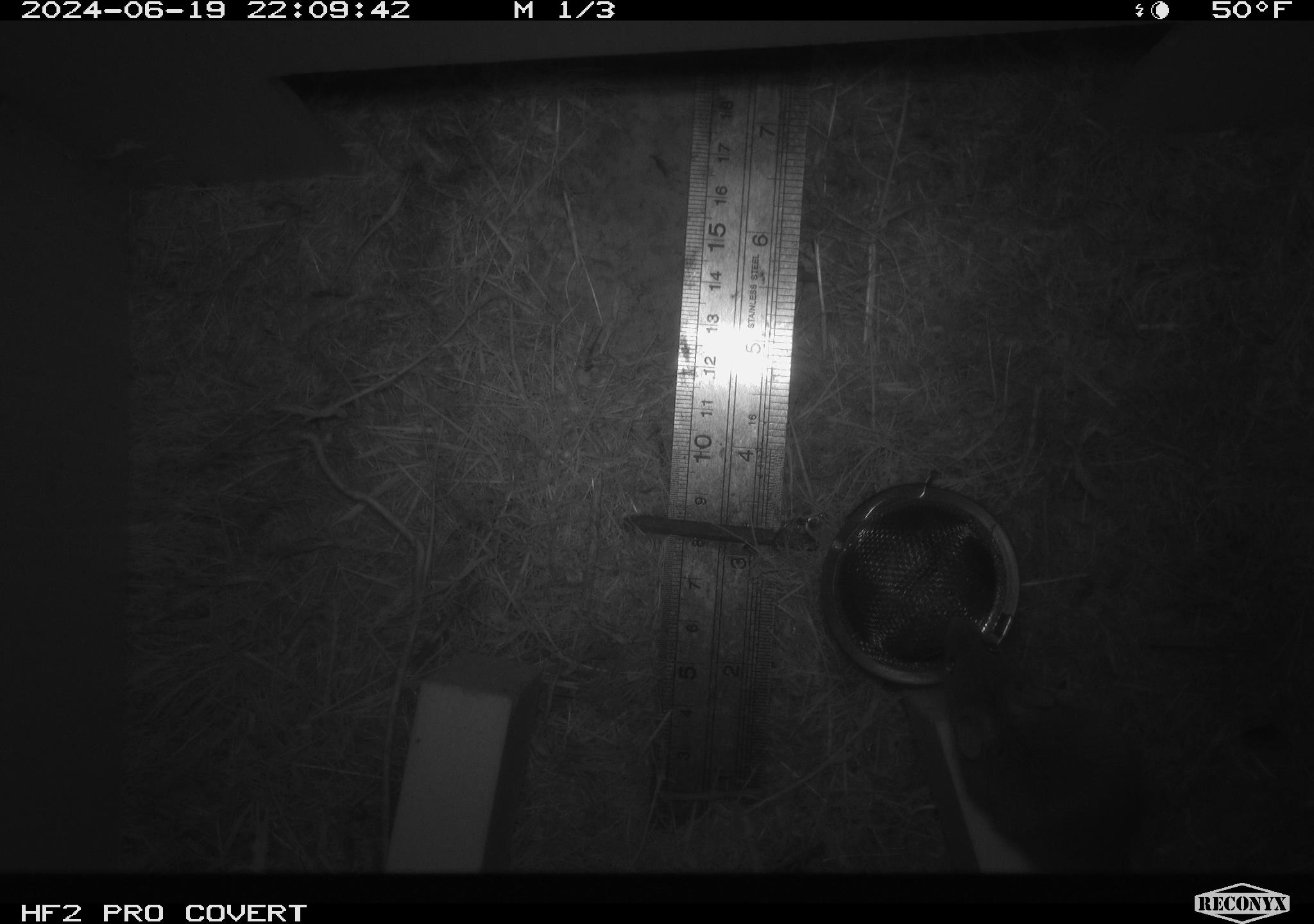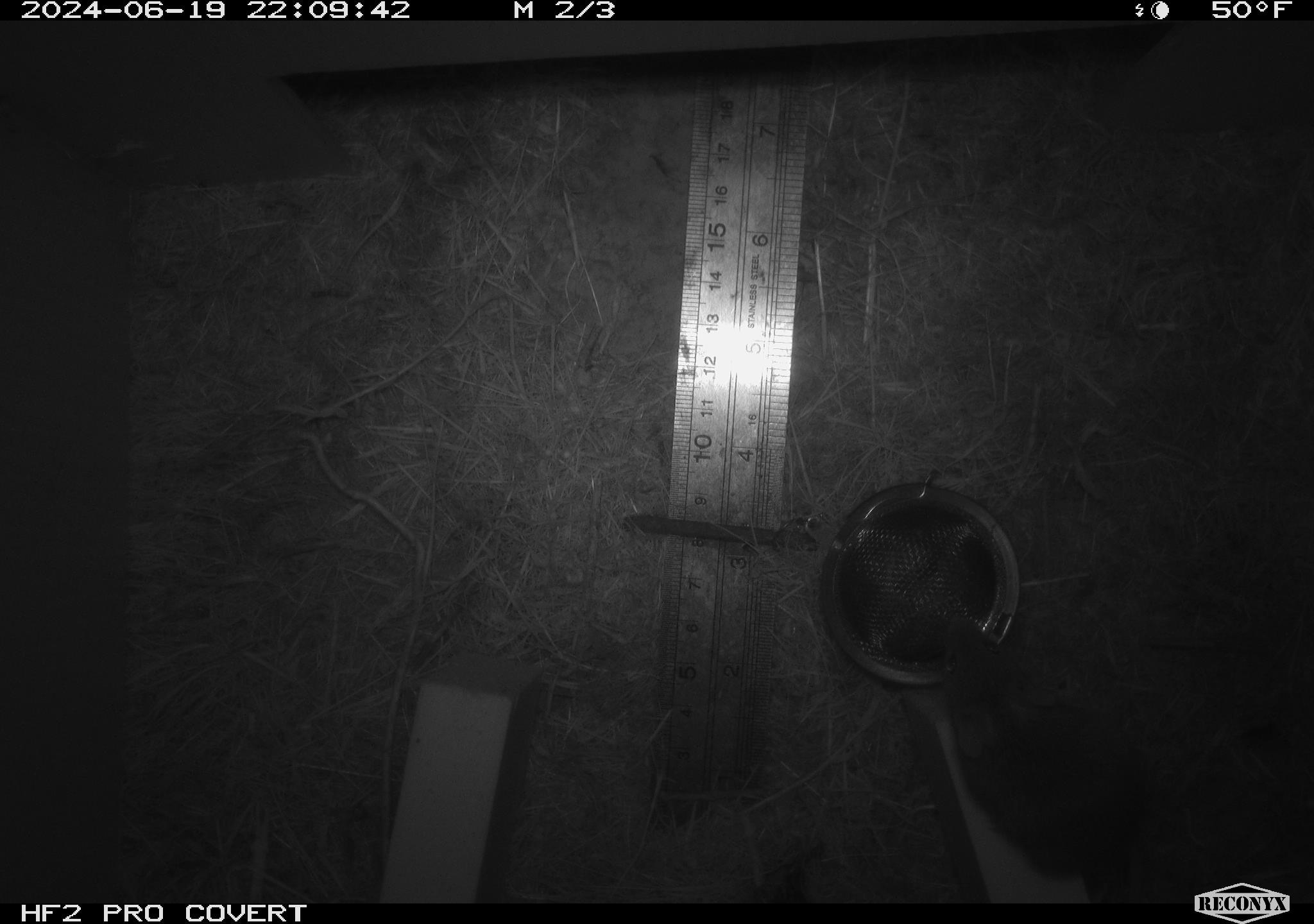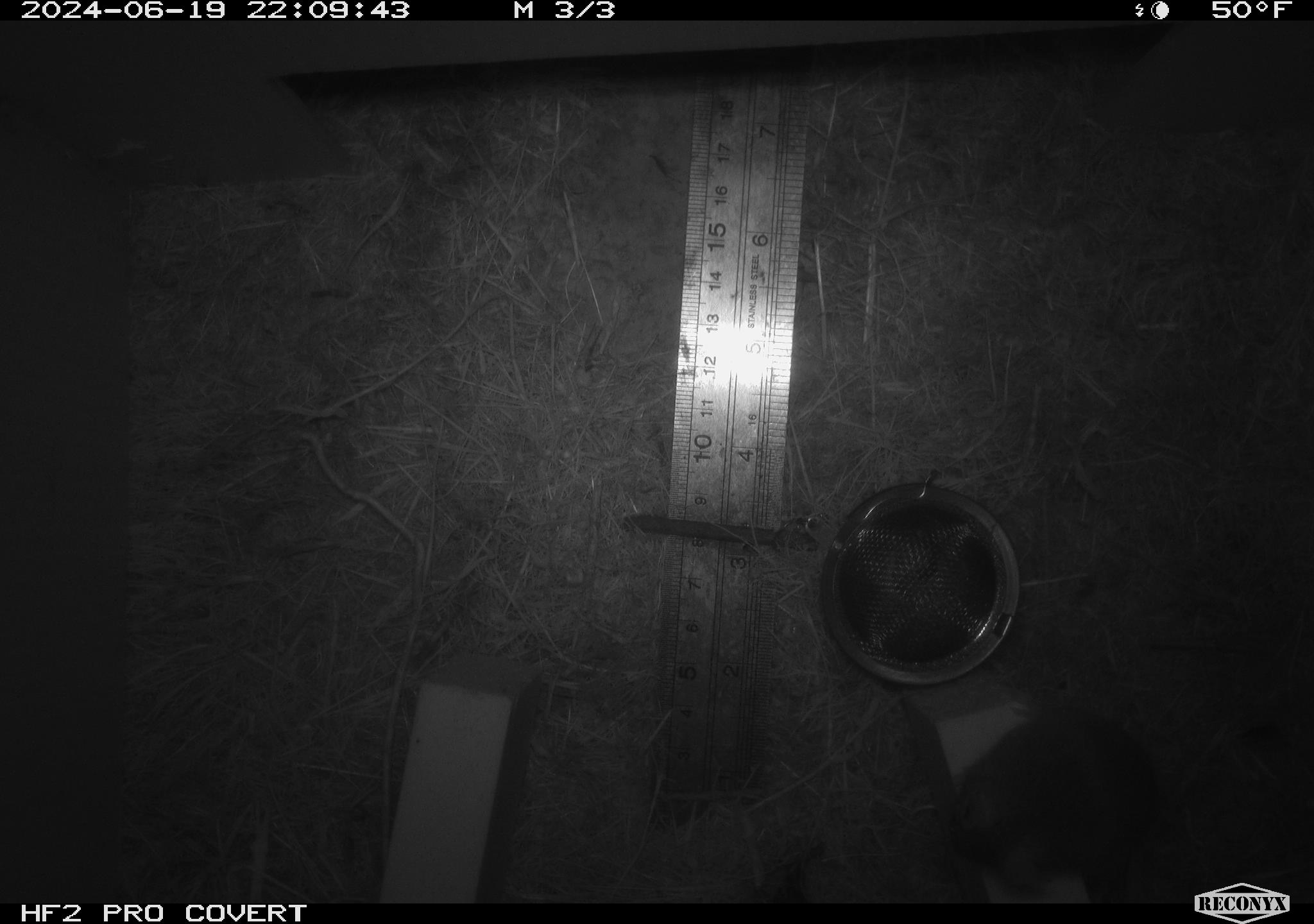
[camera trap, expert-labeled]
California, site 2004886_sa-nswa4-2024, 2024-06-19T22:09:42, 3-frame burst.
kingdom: Animalia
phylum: Chordata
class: Mammalia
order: Rodentia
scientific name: Rodentia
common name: rodent